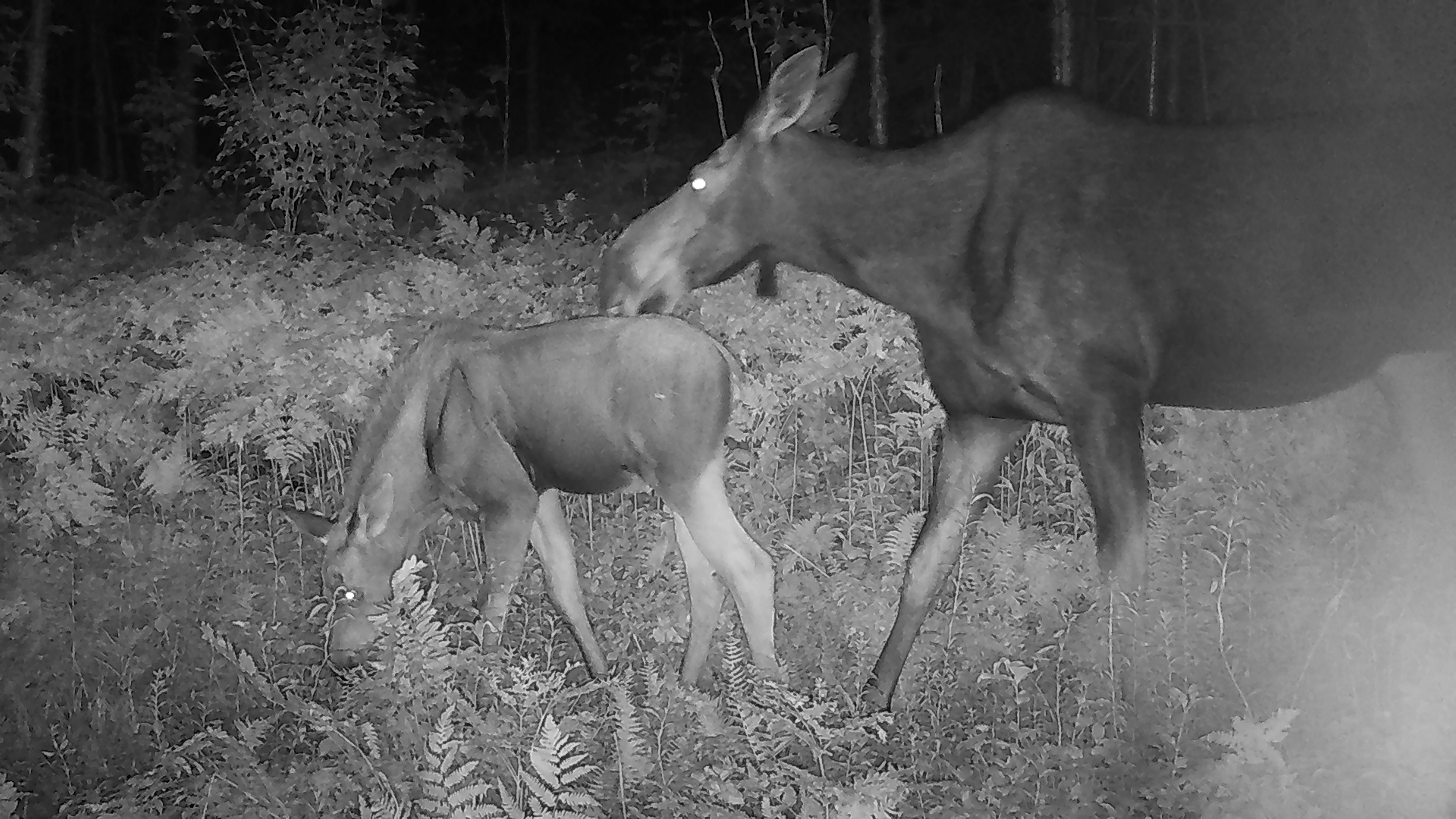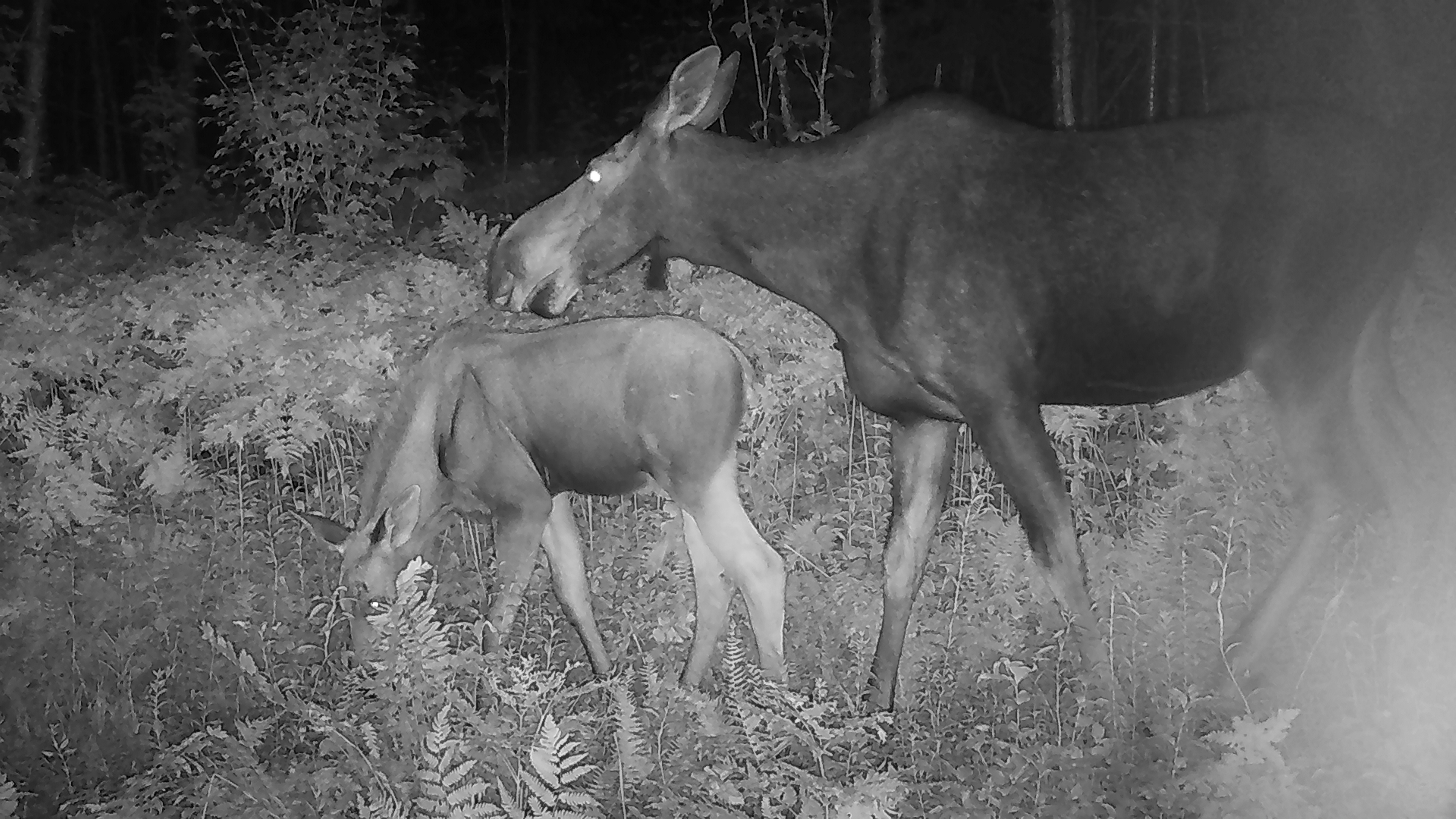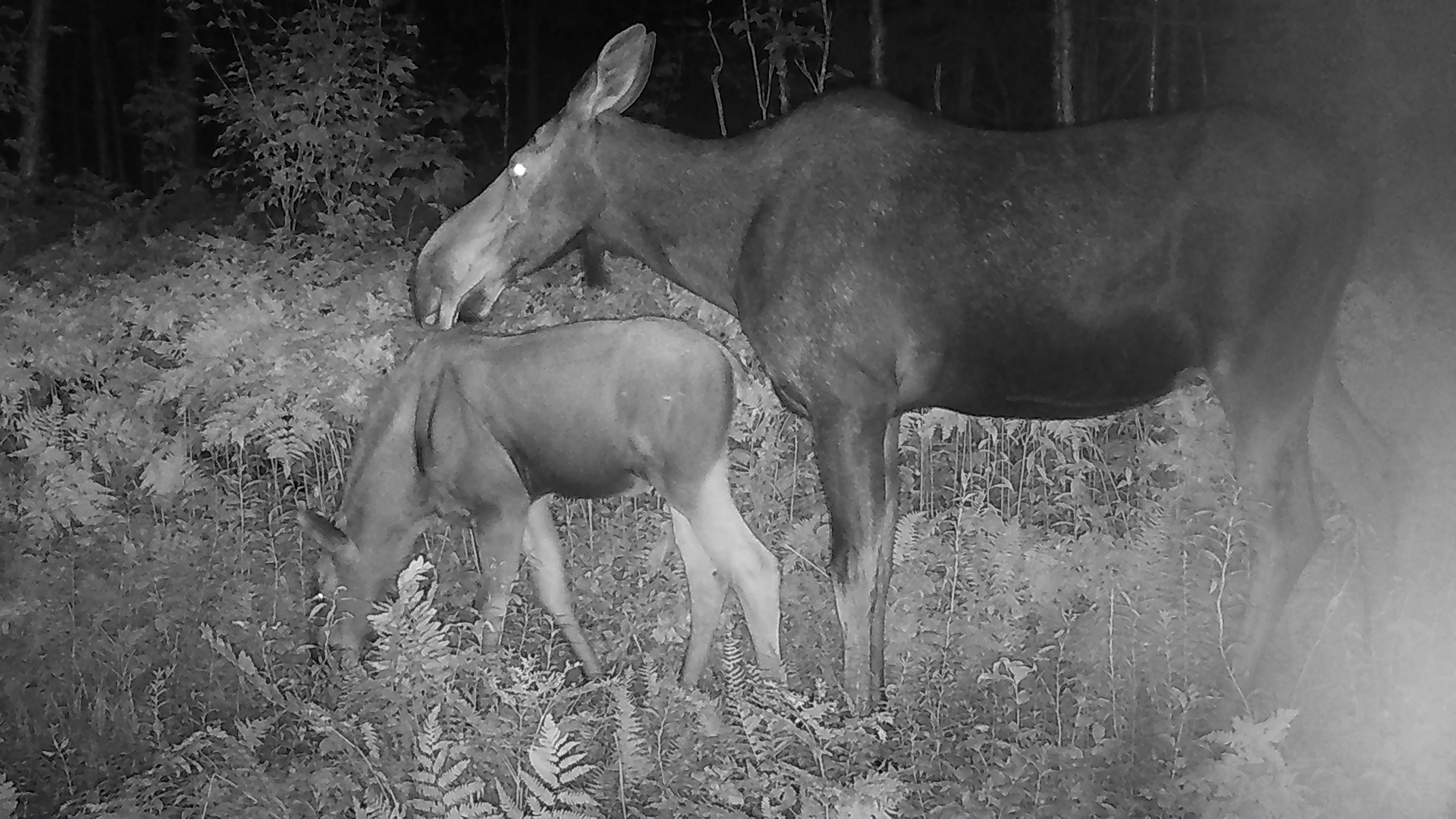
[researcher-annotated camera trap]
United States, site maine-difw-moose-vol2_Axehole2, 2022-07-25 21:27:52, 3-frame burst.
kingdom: Animalia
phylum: Chordata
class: Mammalia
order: Artiodactyla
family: Cervidae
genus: Alces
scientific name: Alces alces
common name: moose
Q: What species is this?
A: Moose (Alces alces).